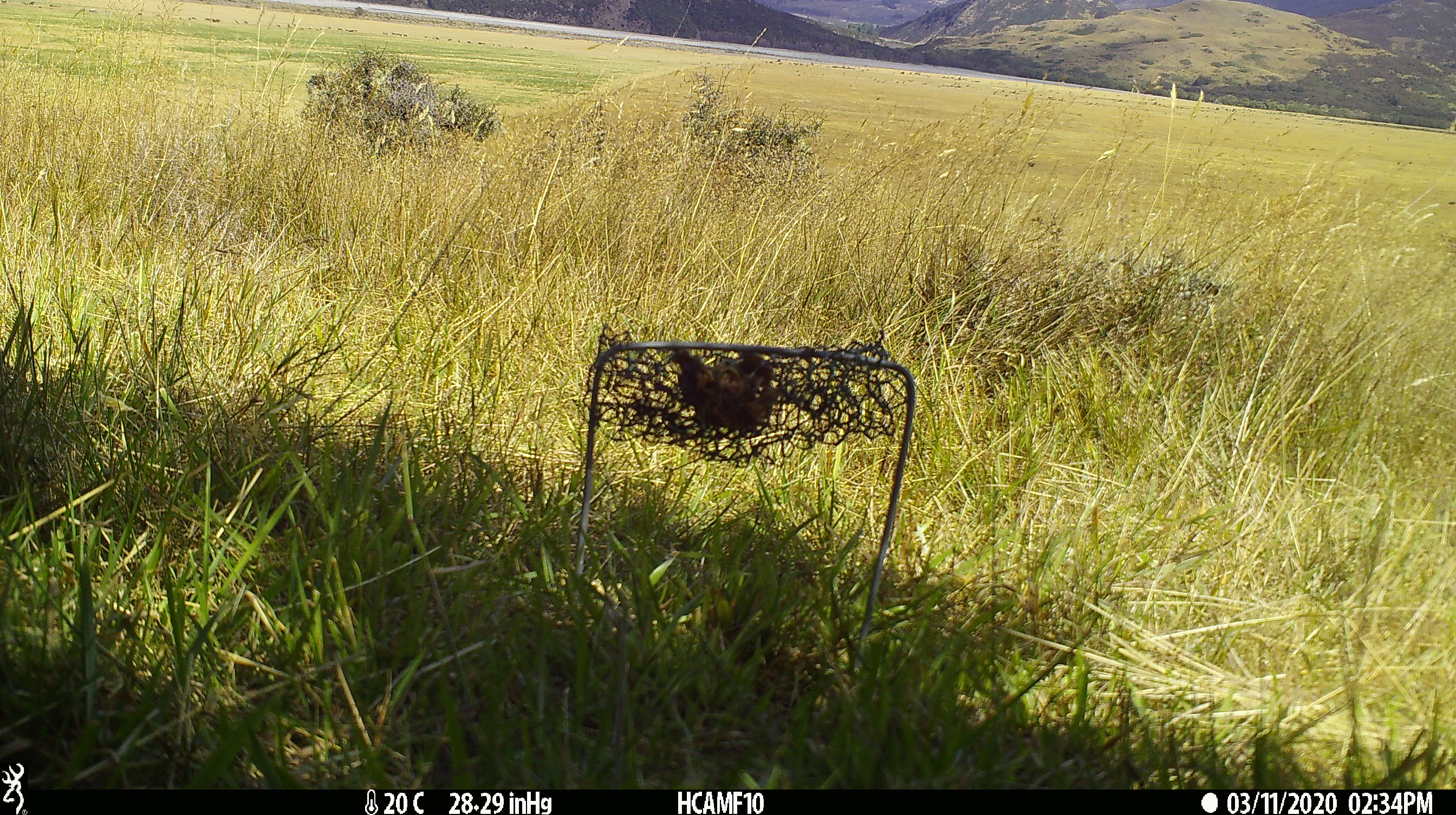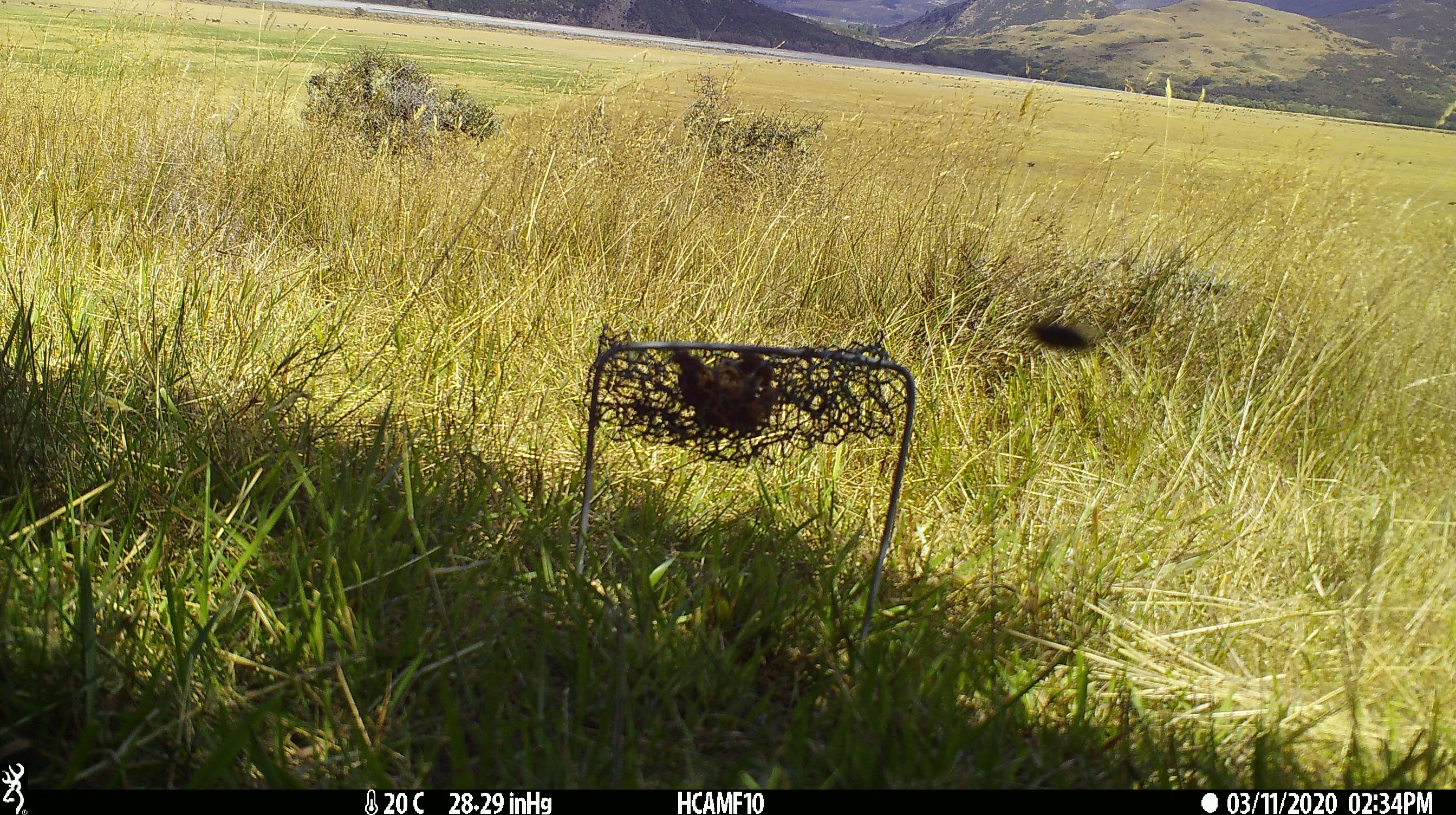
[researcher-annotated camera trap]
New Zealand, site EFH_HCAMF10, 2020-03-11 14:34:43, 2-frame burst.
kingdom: Animalia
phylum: Chordata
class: Mammalia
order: Rodentia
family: Muridae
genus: Rattus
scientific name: Rattus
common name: rat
Rat (Rattus).